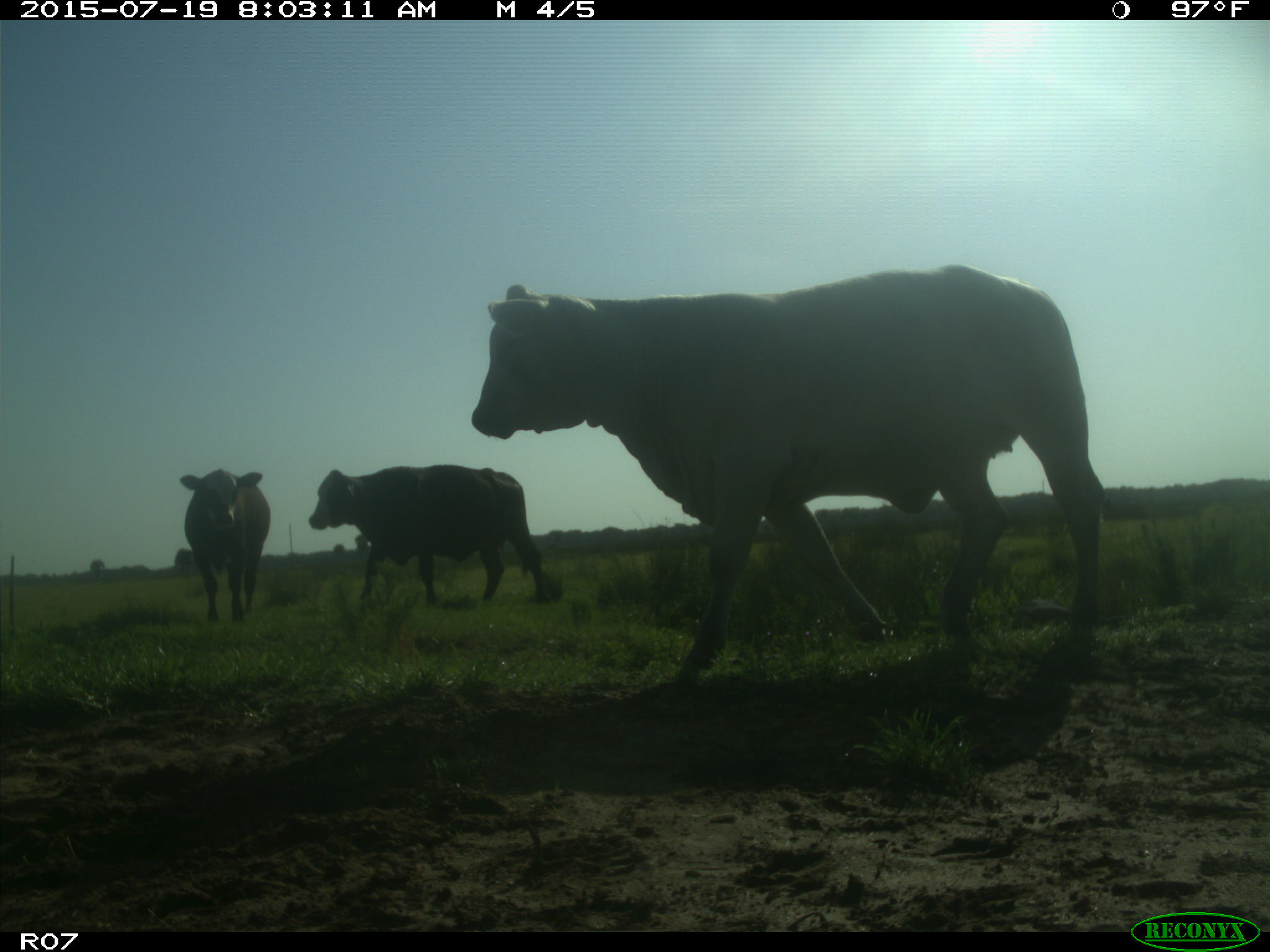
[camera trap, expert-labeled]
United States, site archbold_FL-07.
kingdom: Animalia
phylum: Chordata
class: Mammalia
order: Artiodactyla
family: Bovidae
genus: Bos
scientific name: Bos taurus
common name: domestic cow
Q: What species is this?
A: Bos taurus (domestic cow).